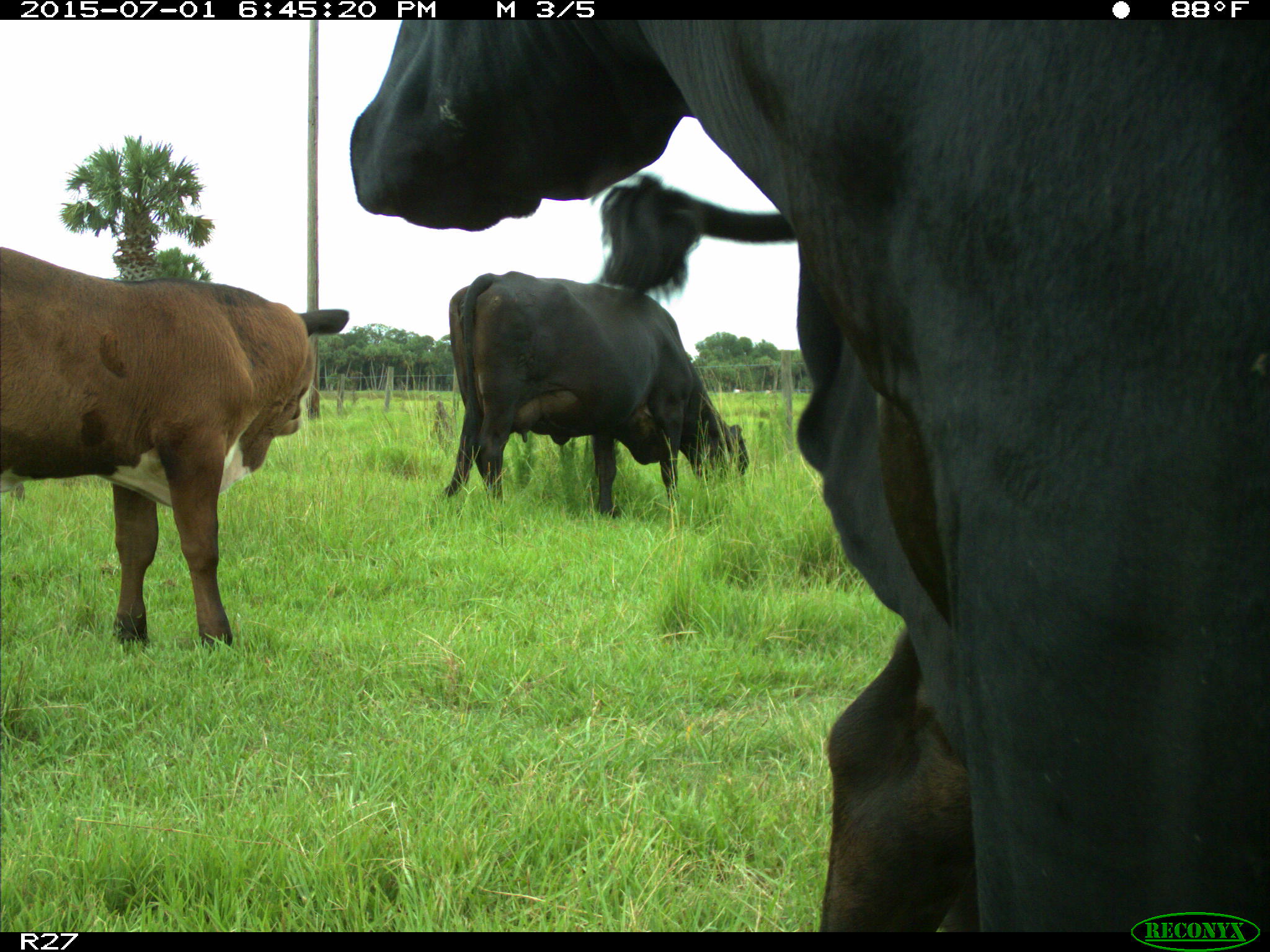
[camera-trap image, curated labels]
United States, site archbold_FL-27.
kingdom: Animalia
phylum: Chordata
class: Mammalia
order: Artiodactyla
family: Bovidae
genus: Bos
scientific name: Bos taurus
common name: domestic cow